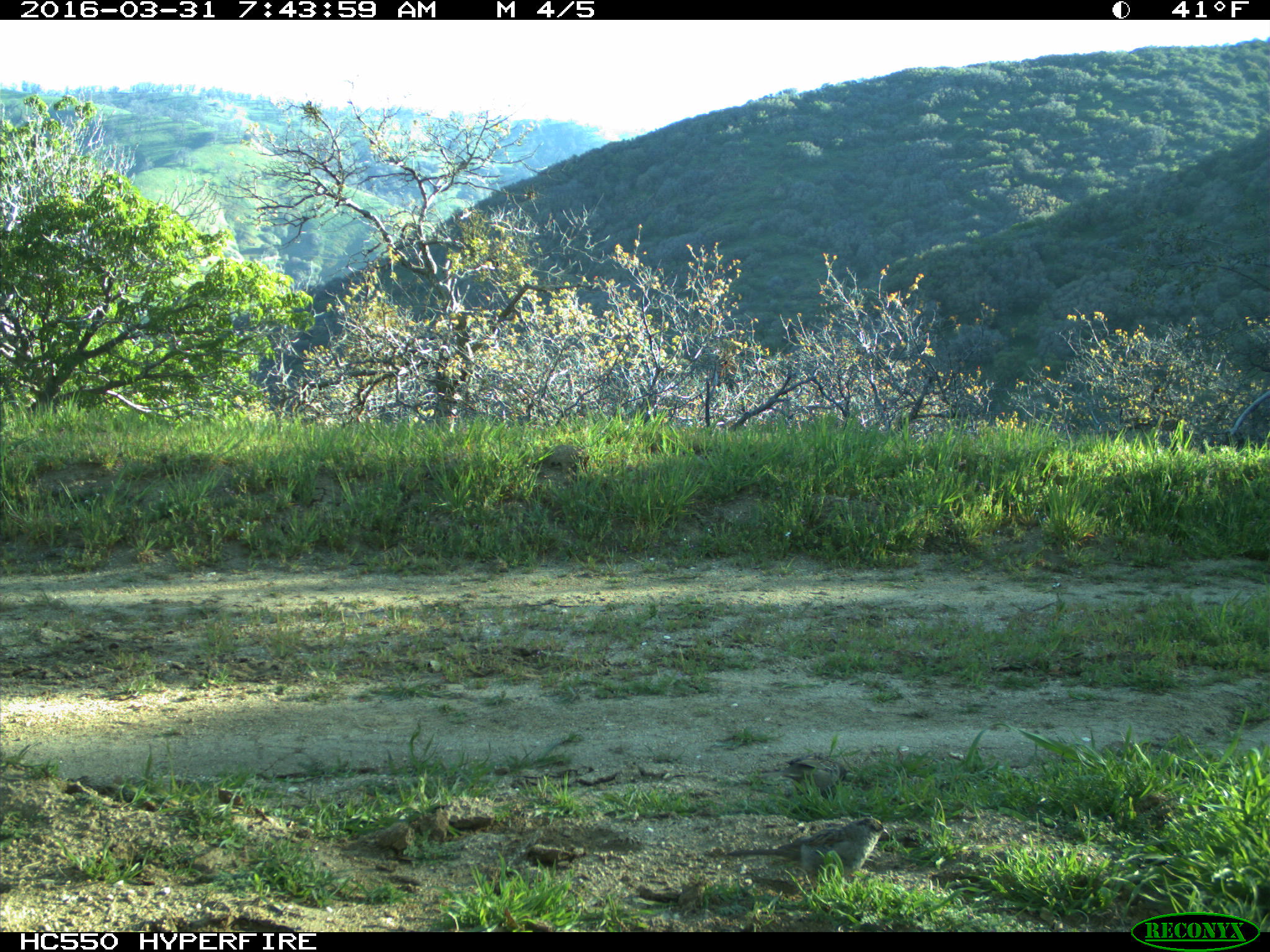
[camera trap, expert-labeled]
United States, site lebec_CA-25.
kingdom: Animalia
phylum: Chordata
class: Aves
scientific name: Aves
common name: birds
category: unidentified bird